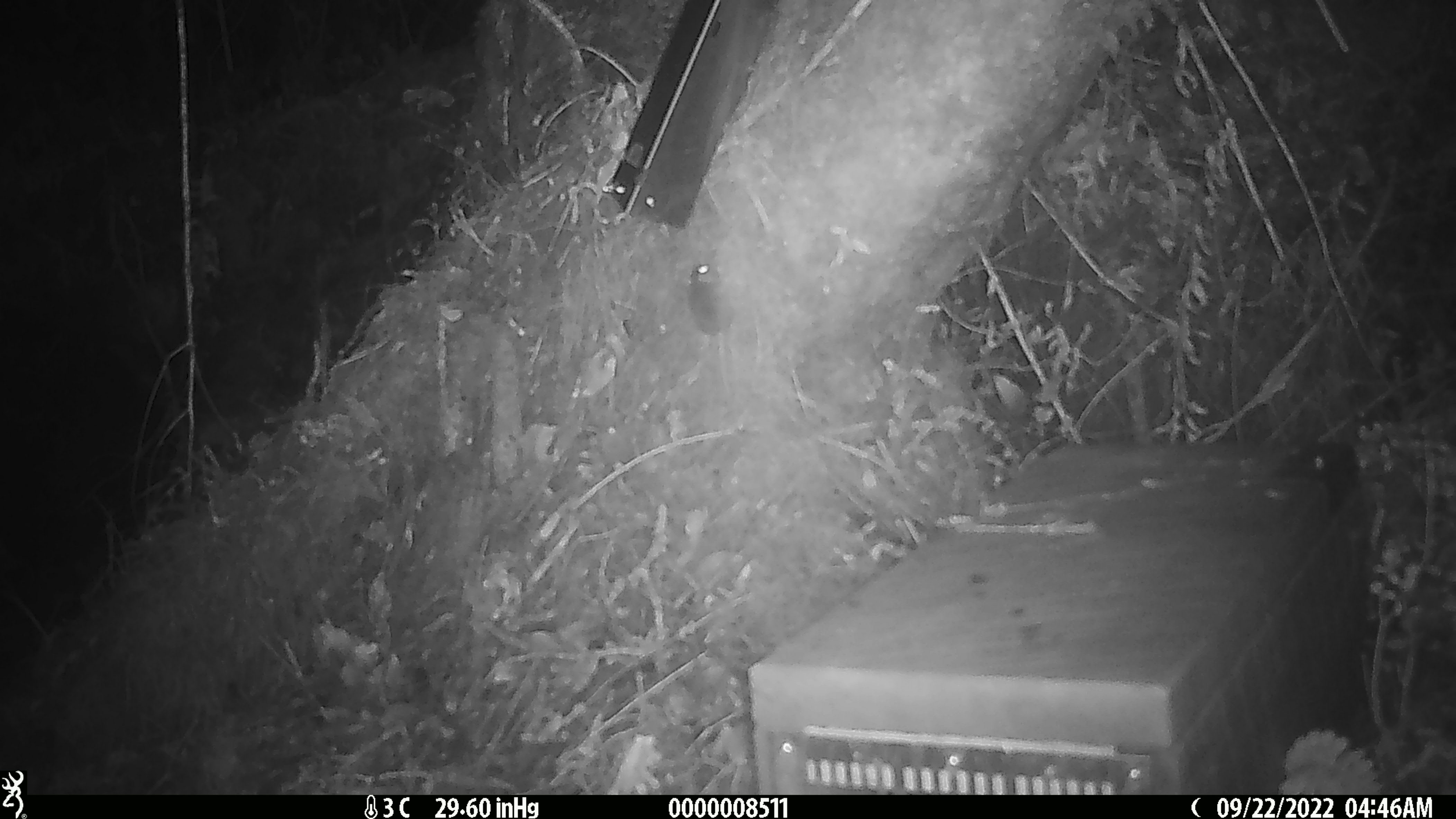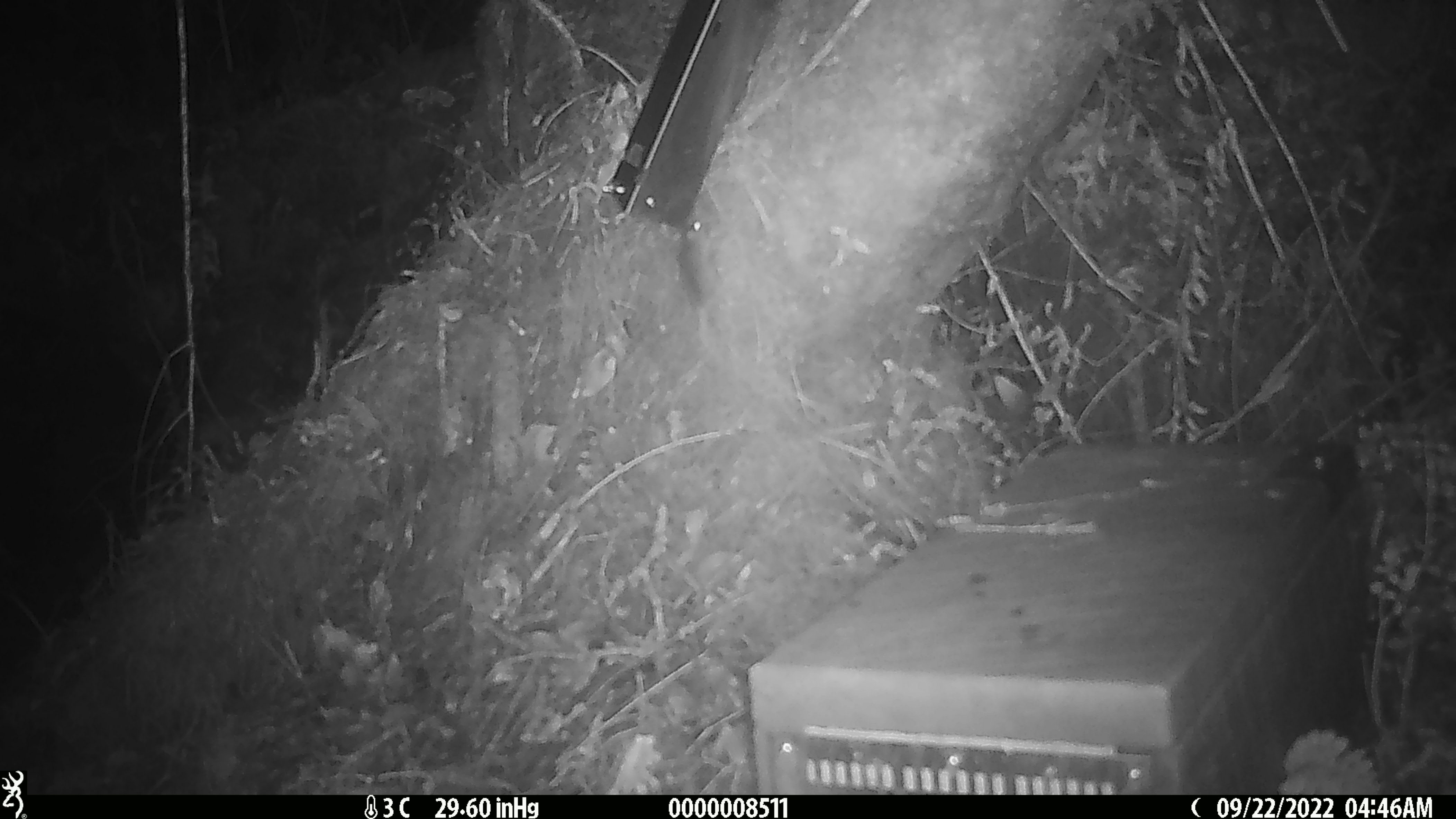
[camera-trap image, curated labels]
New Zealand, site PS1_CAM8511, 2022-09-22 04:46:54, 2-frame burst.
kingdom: Animalia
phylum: Chordata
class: Mammalia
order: Rodentia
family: Muridae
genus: Mus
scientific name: Mus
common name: mouse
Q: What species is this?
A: Mouse (Mus).